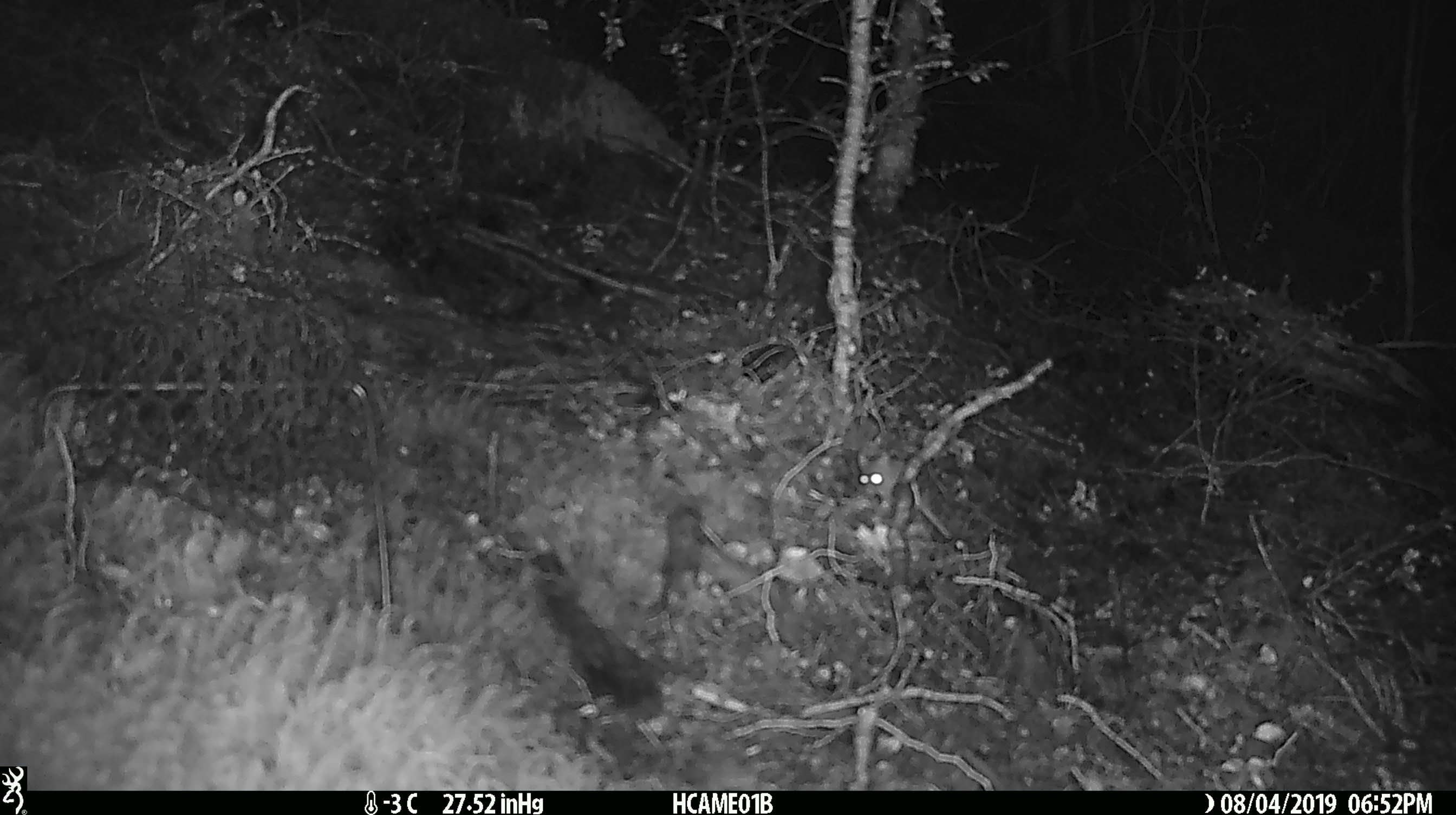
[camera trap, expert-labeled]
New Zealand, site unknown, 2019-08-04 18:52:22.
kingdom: Animalia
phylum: Chordata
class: Mammalia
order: Rodentia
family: Muridae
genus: Mus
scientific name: Mus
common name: mouse